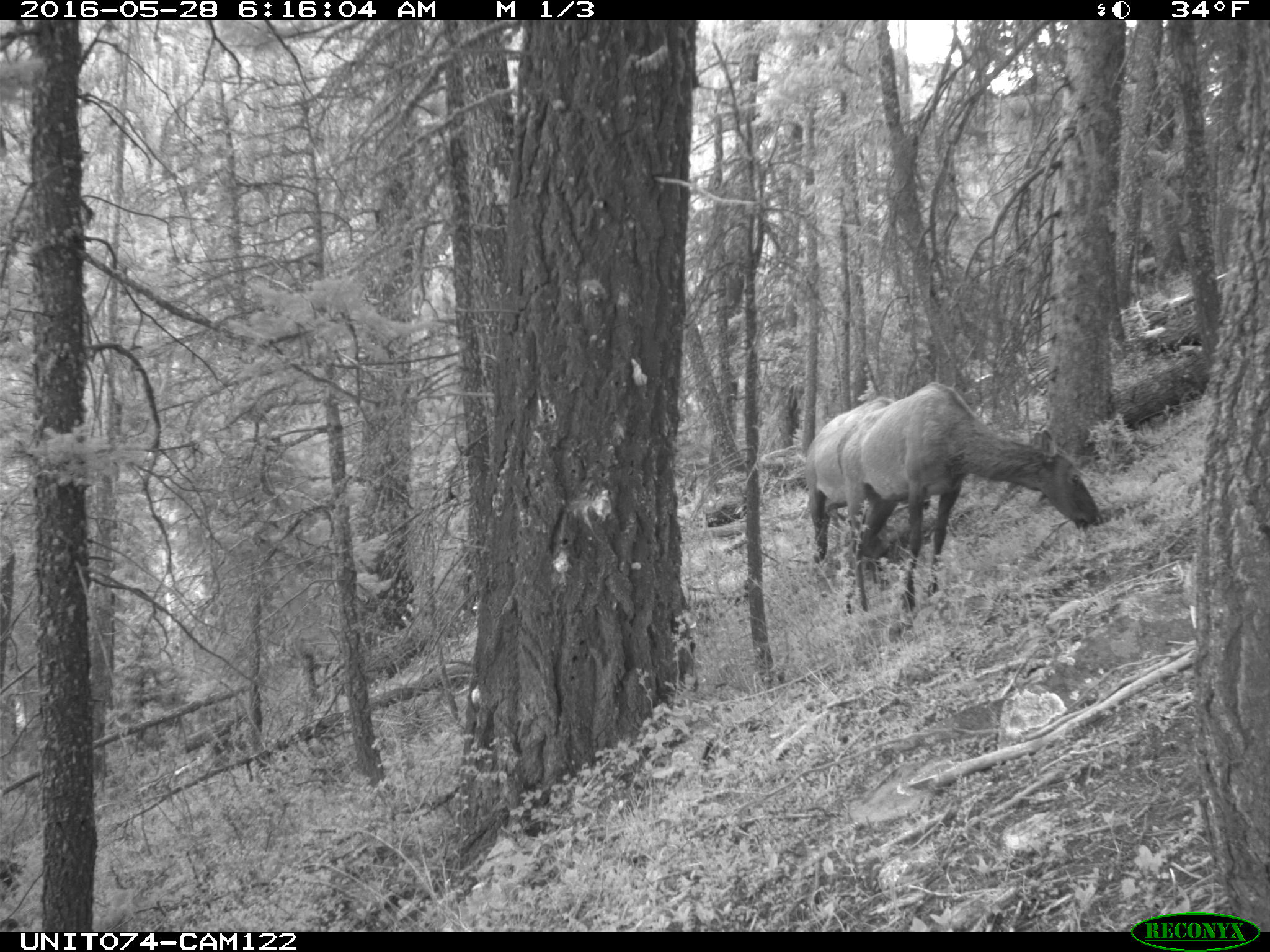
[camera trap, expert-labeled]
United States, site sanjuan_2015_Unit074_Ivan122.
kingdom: Animalia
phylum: Chordata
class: Mammalia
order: Artiodactyla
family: Cervidae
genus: Cervus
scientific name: Cervus elaphus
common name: red deer